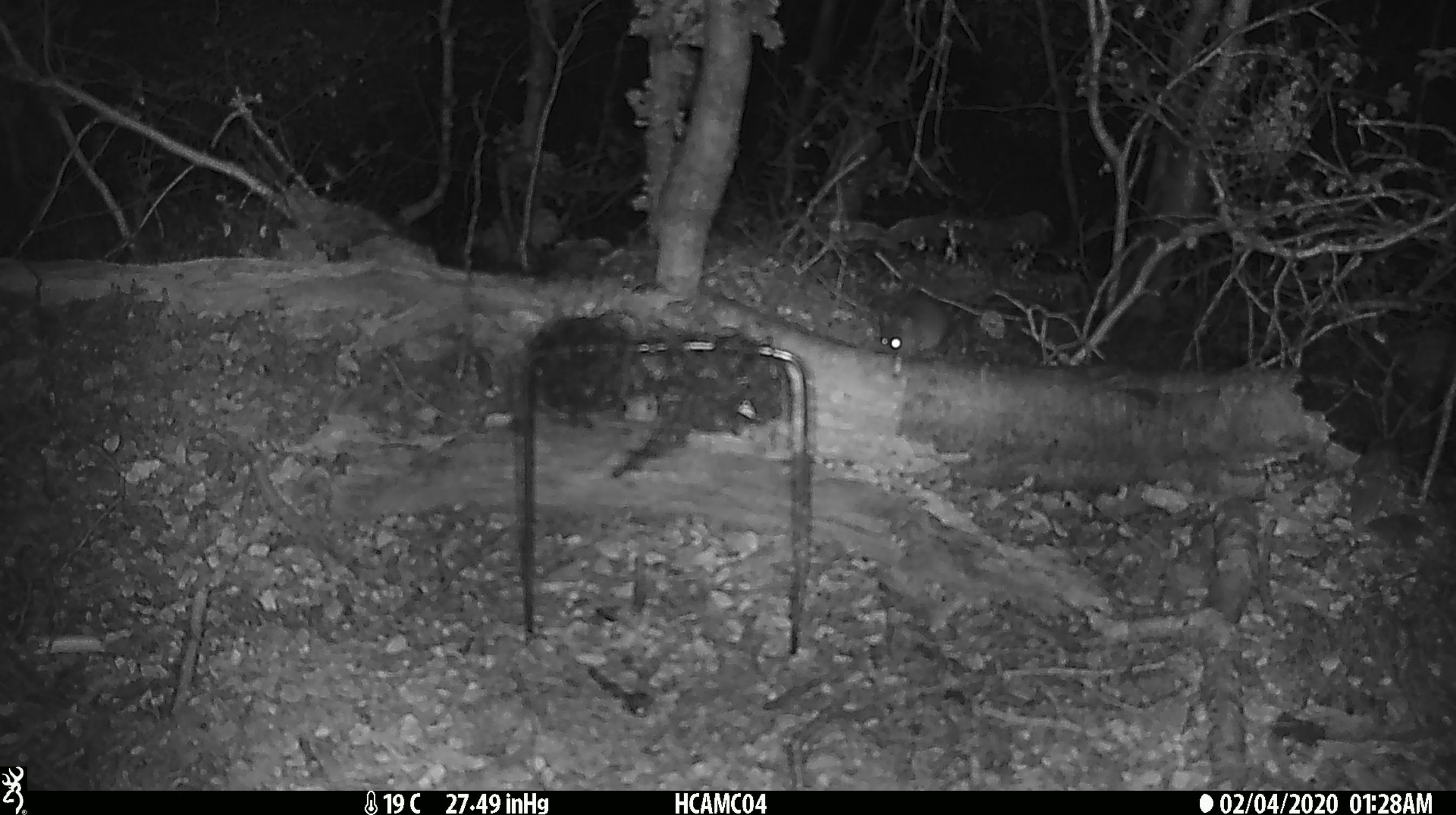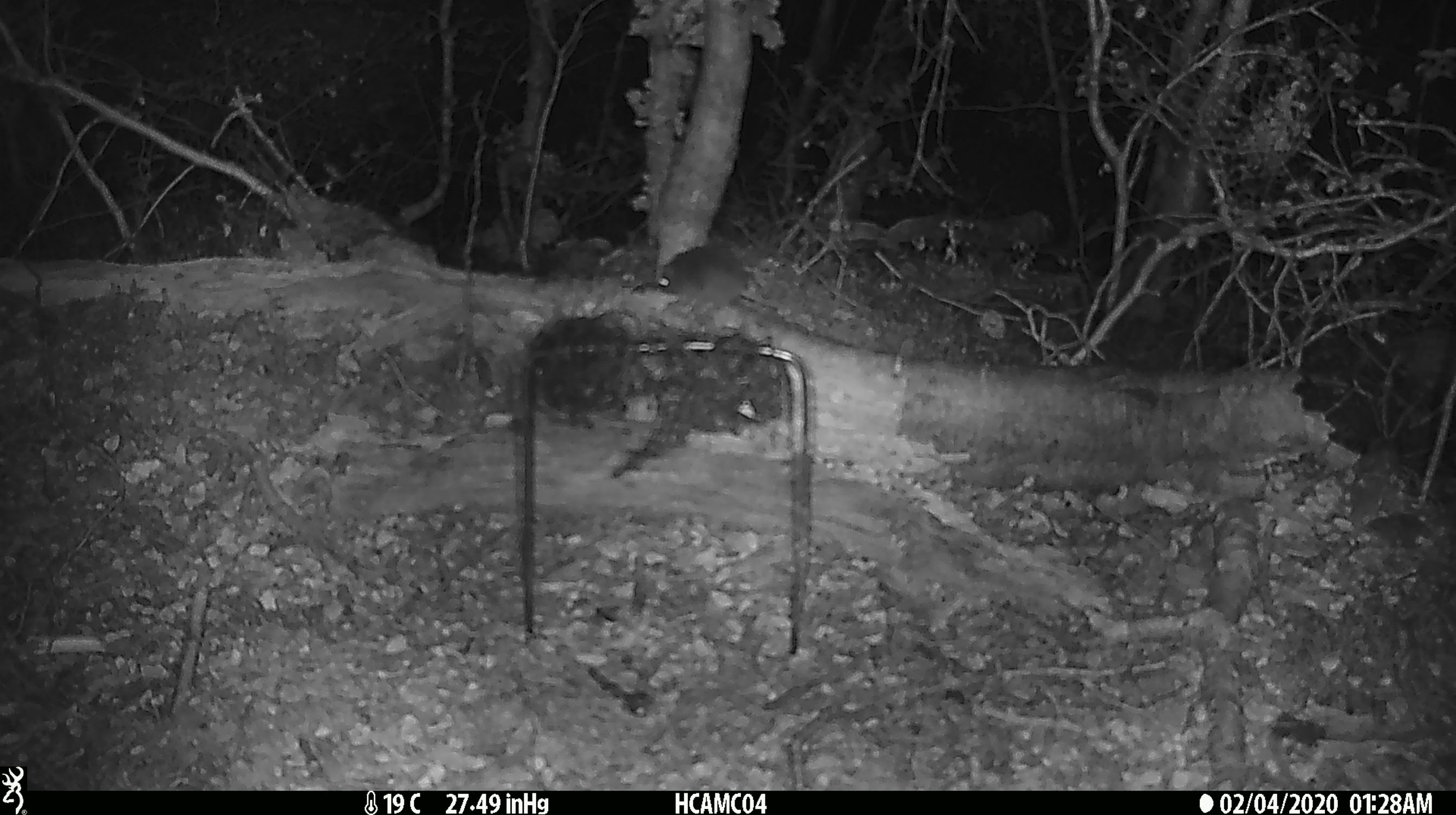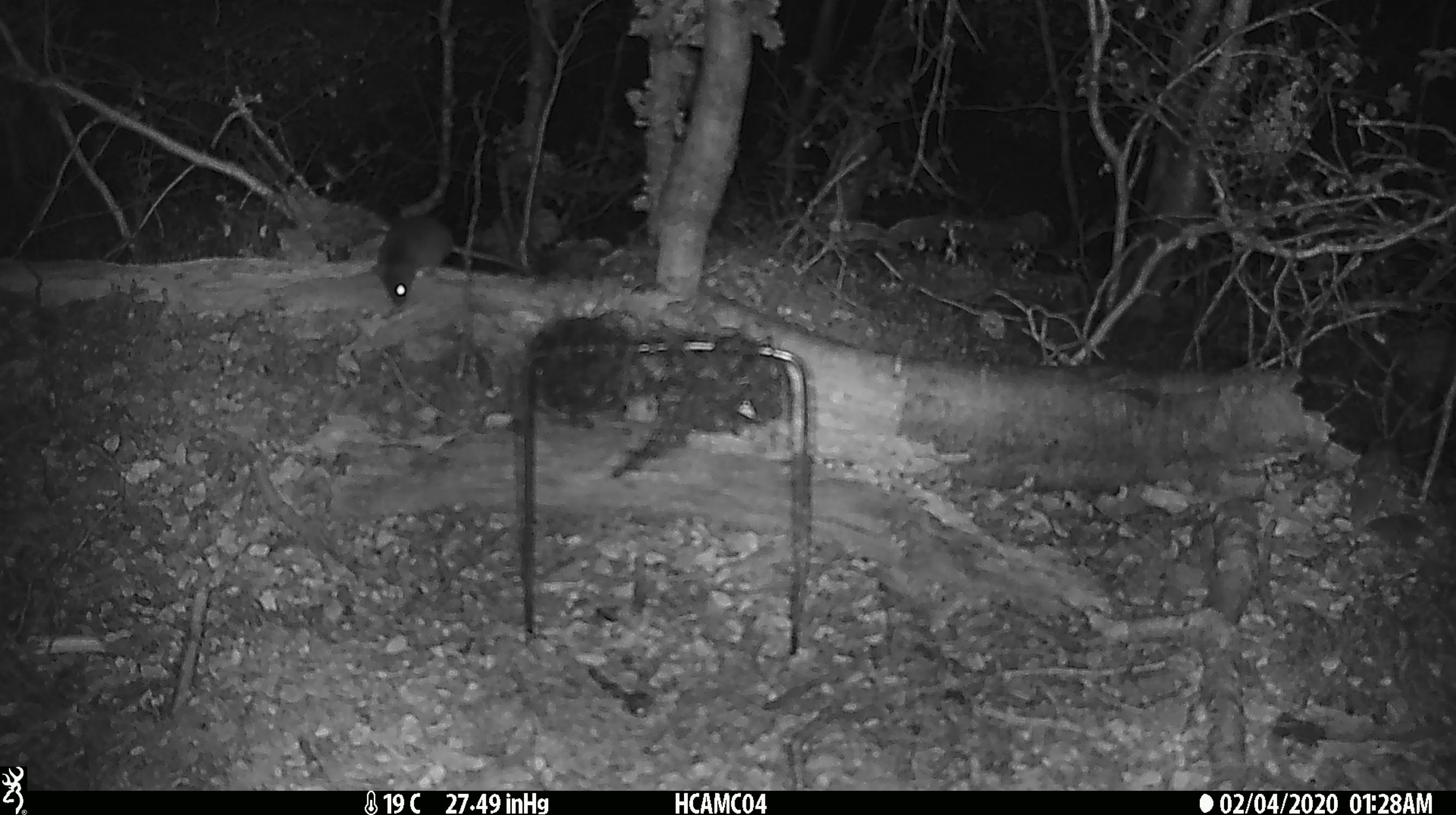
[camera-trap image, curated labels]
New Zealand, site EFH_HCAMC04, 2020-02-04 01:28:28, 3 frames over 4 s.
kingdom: Animalia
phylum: Chordata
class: Mammalia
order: Rodentia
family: Muridae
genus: Mus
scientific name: Mus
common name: mouse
Mouse (Mus).